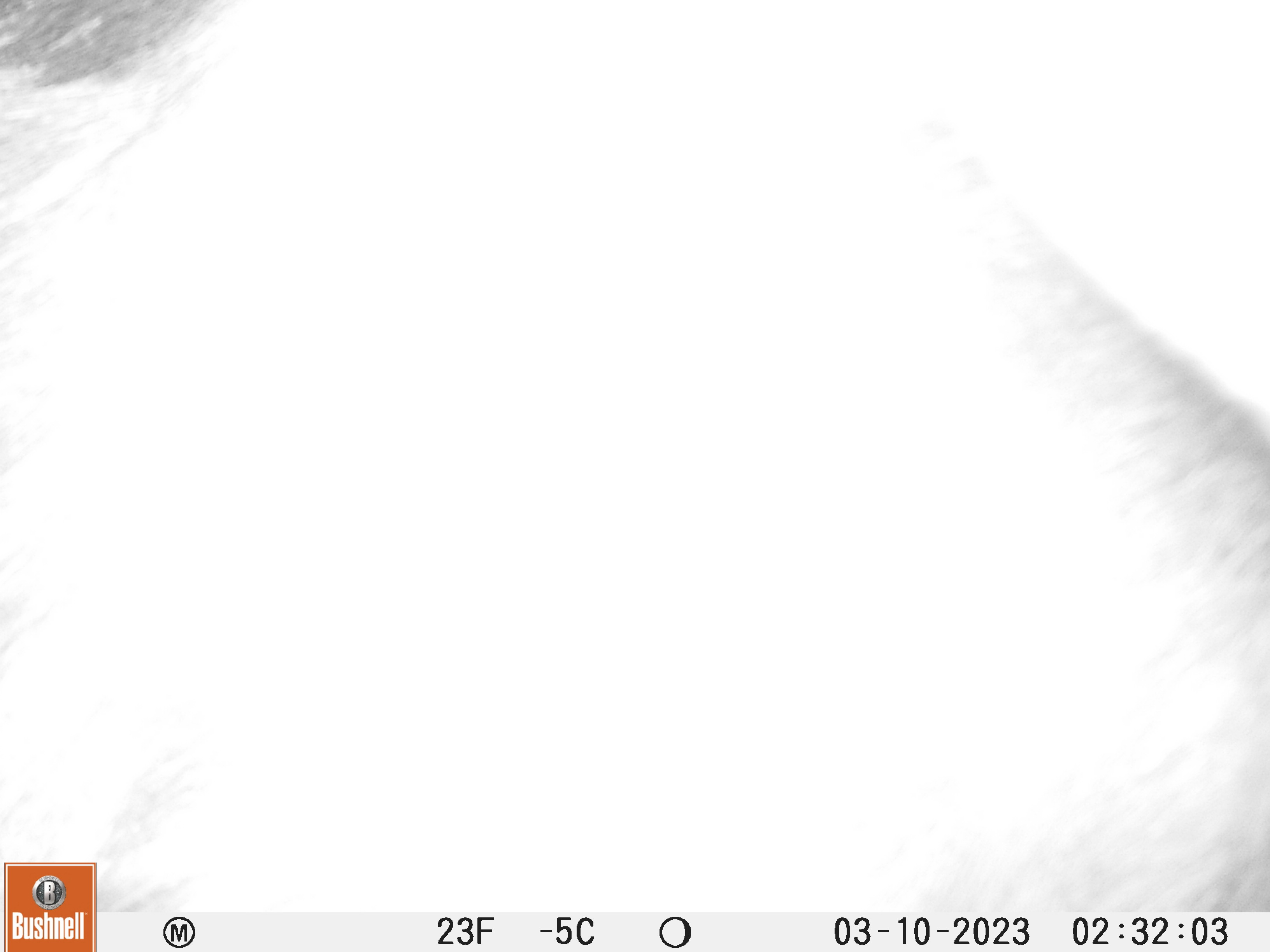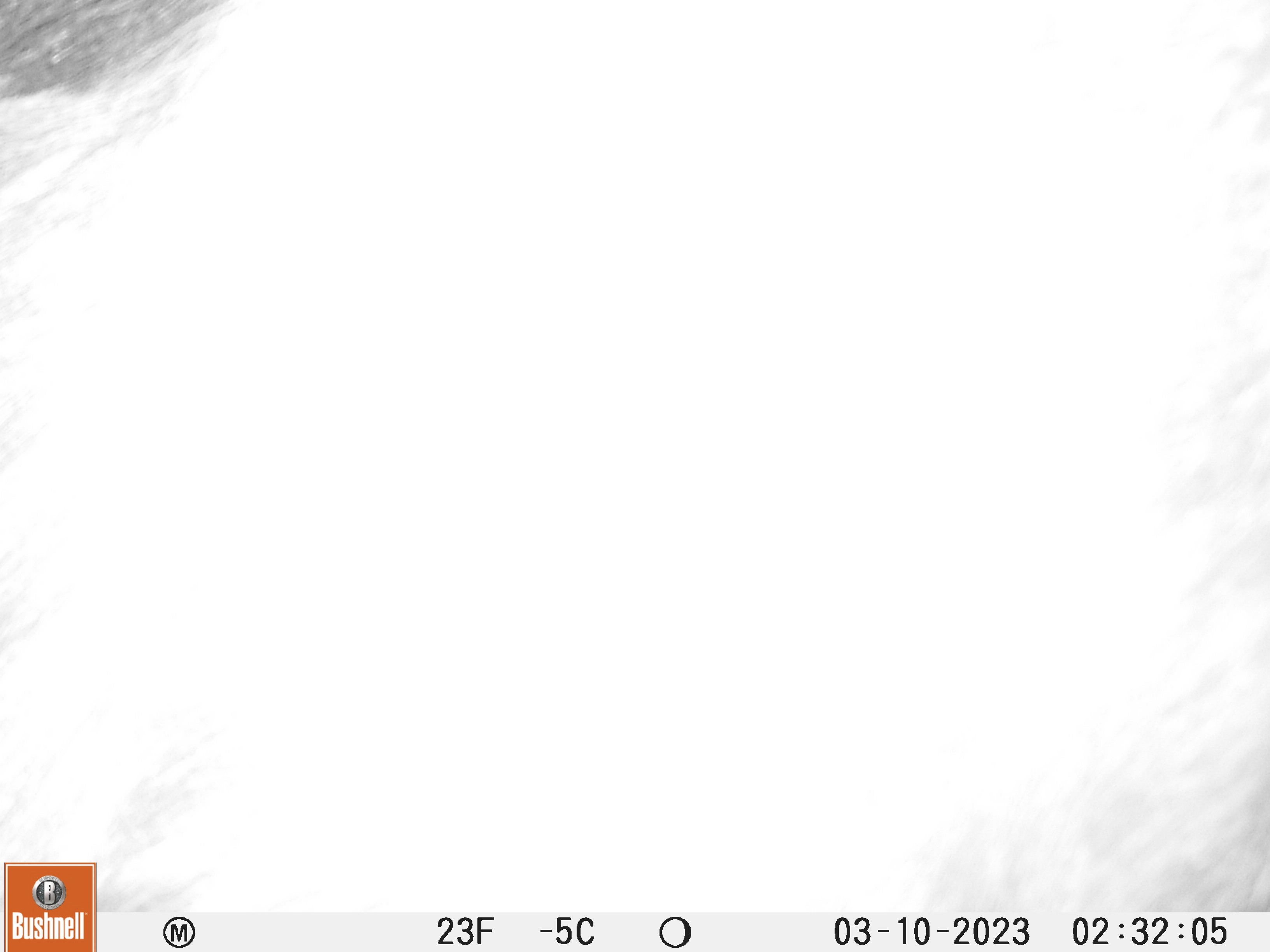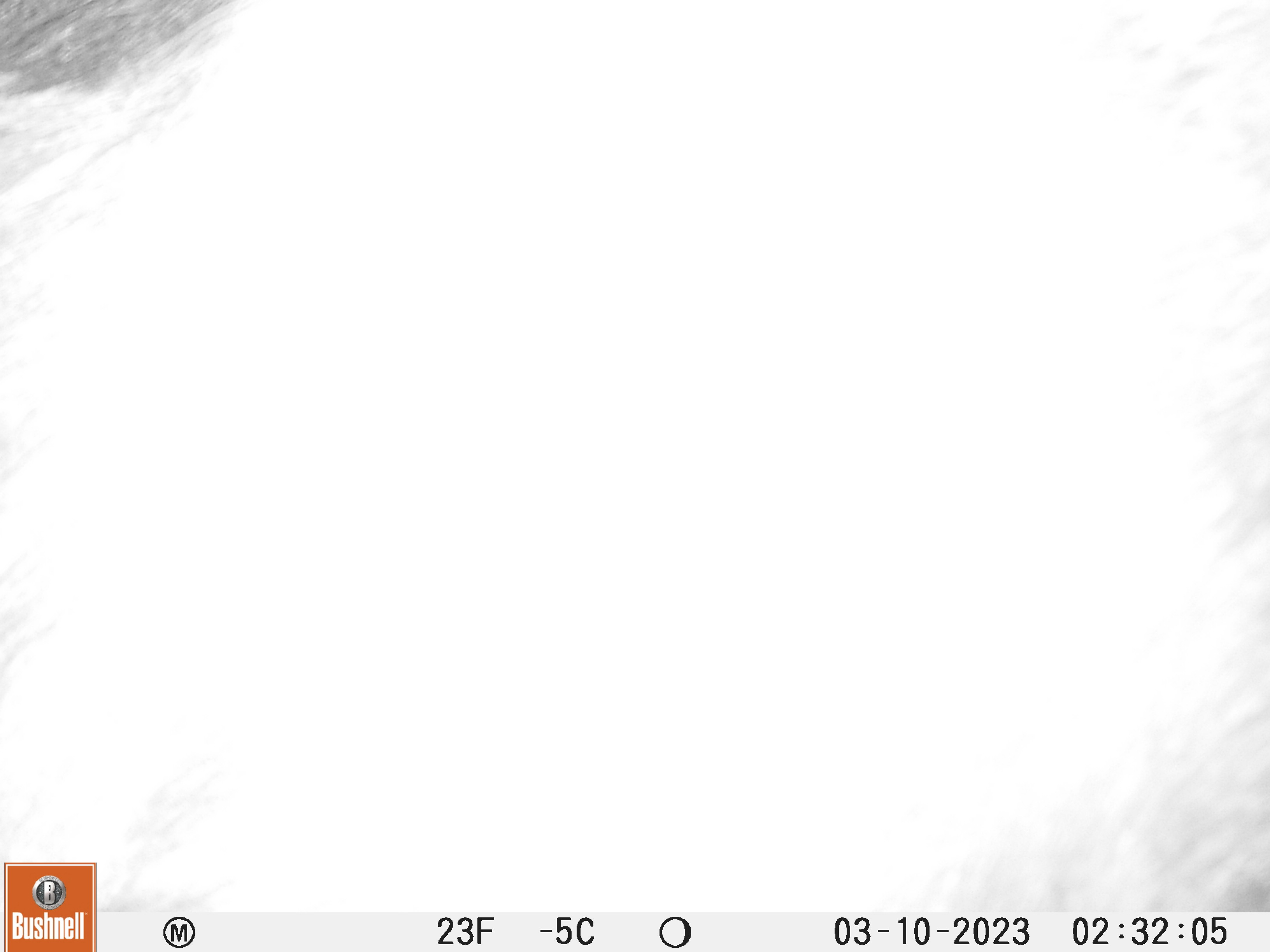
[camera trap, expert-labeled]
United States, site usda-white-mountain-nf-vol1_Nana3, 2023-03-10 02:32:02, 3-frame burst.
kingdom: Animalia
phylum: Chordata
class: Mammalia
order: Artiodactyla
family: Cervidae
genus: Alces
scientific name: Alces alces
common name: moose